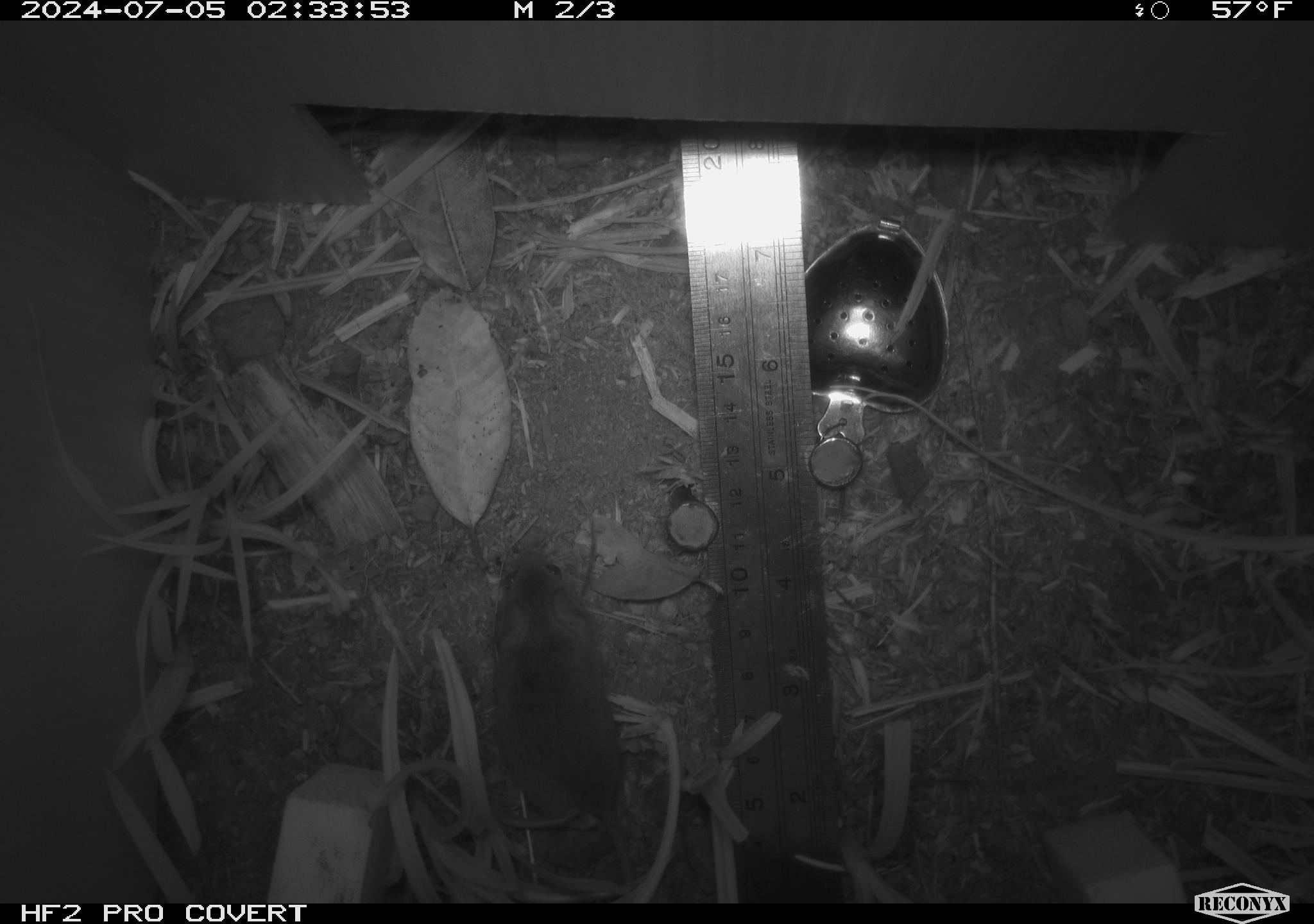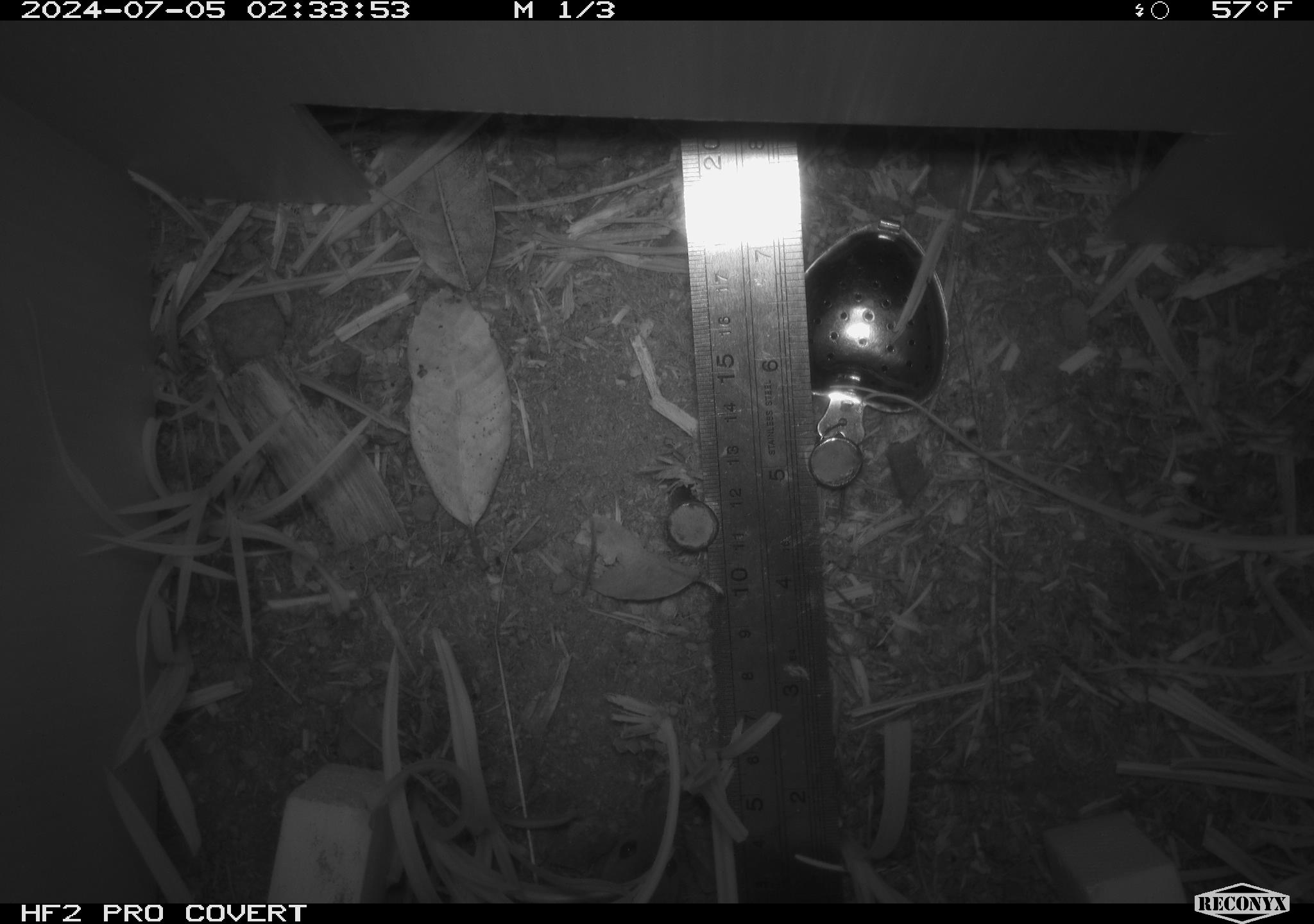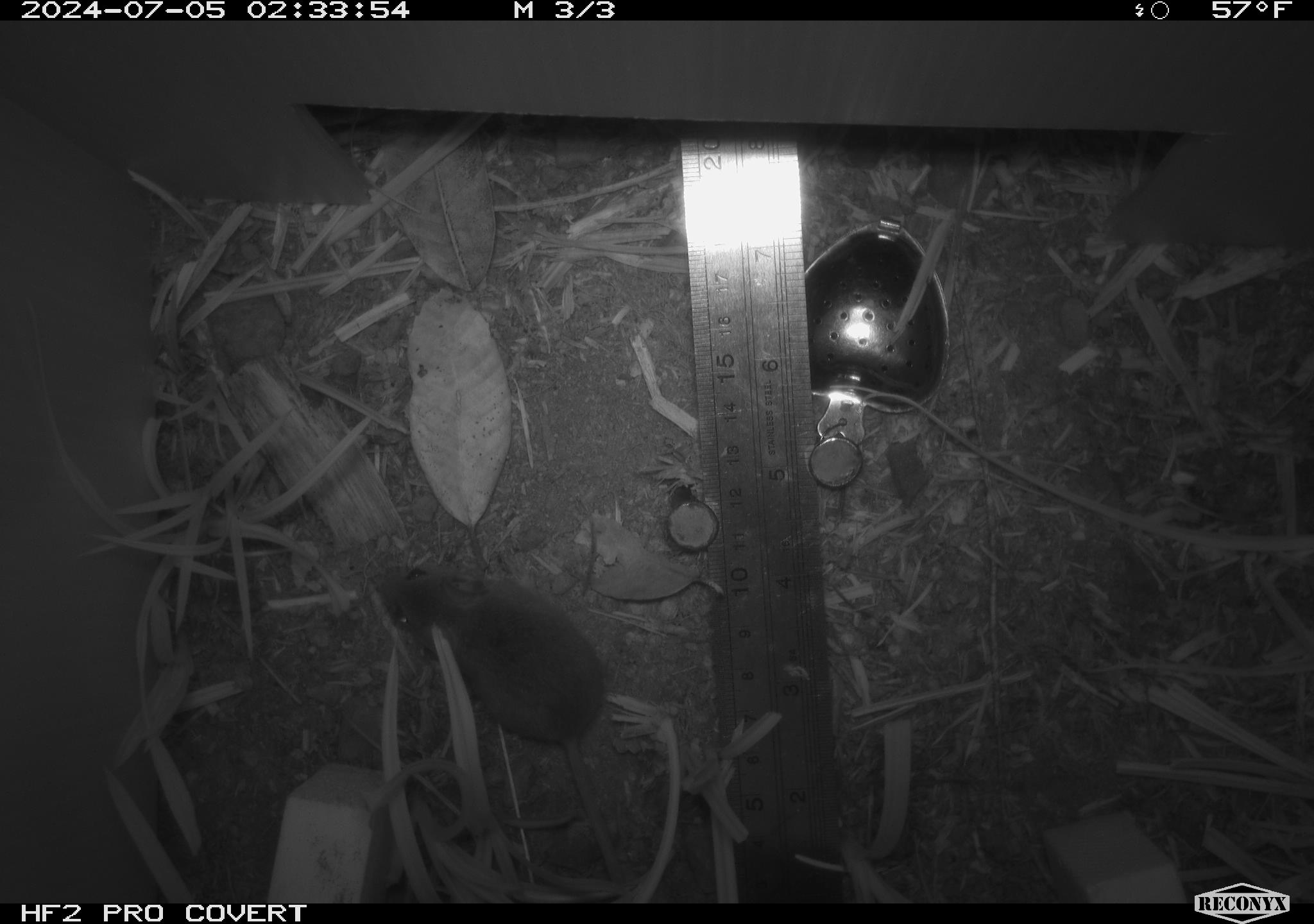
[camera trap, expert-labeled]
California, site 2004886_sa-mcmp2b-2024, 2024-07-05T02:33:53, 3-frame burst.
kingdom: Animalia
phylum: Chordata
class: Mammalia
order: Rodentia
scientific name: Rodentia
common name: mouse species